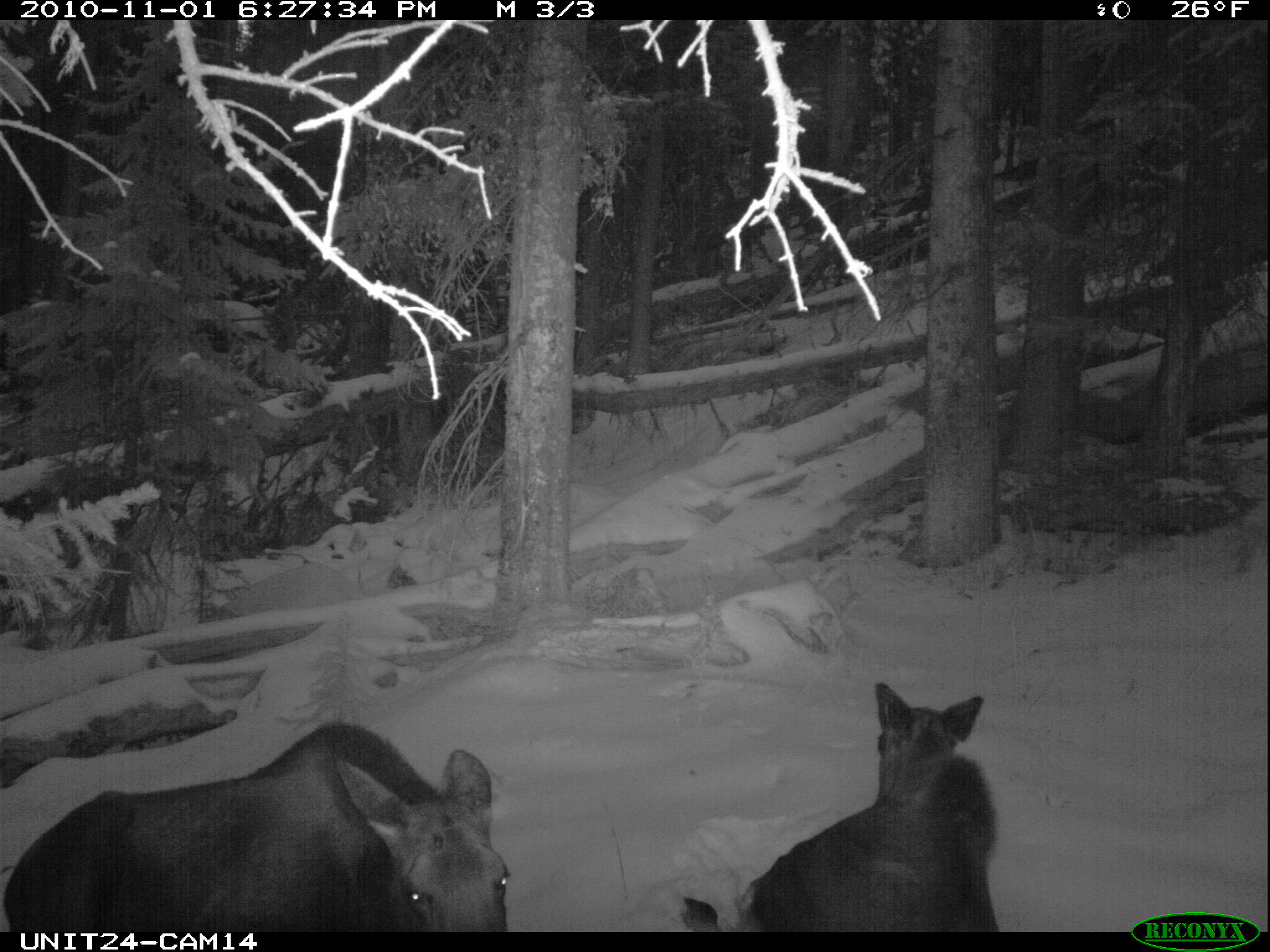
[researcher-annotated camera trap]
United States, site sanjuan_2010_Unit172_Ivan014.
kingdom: Animalia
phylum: Chordata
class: Mammalia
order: Artiodactyla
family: Cervidae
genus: Alces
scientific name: Alces alces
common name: moose